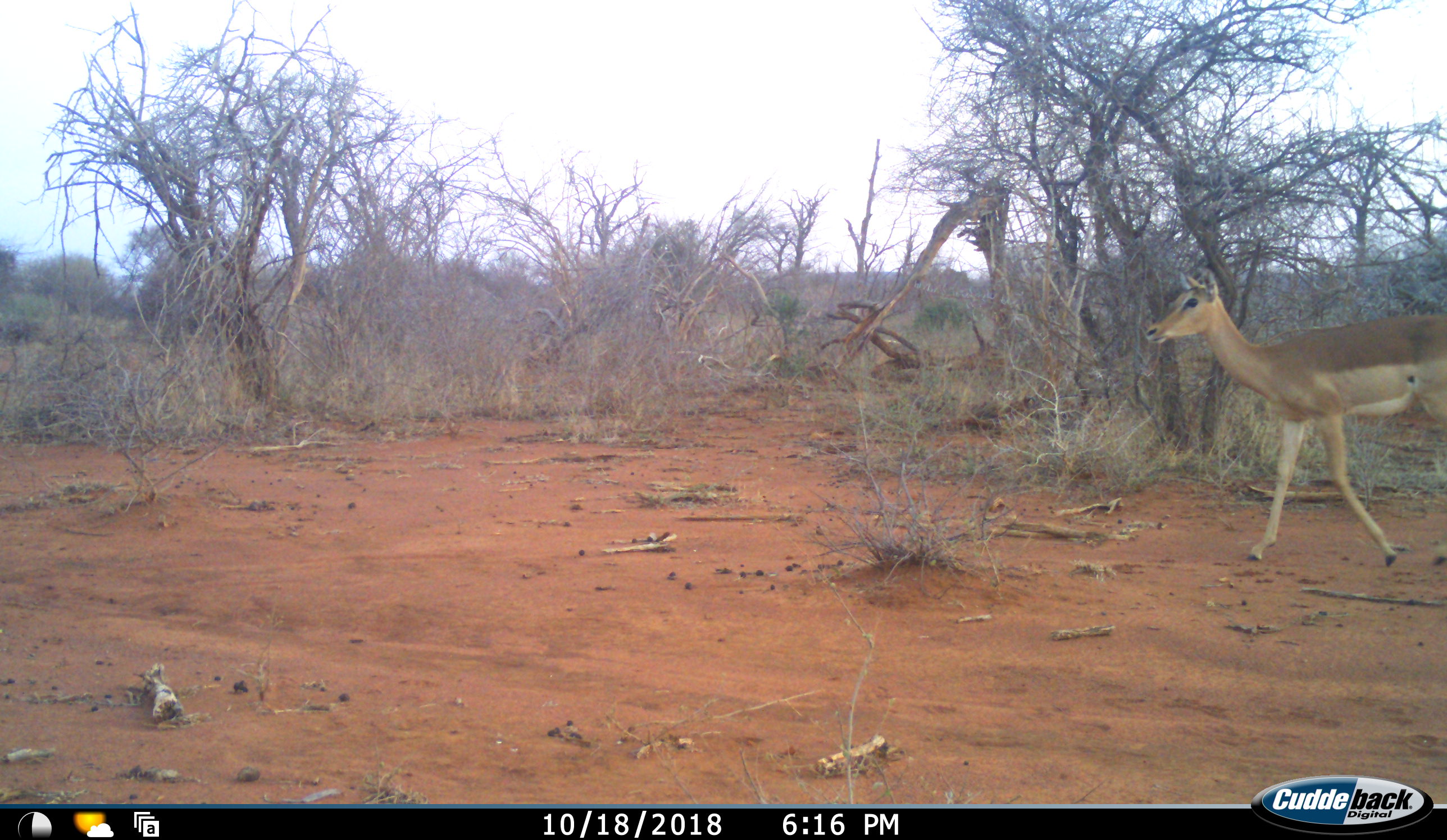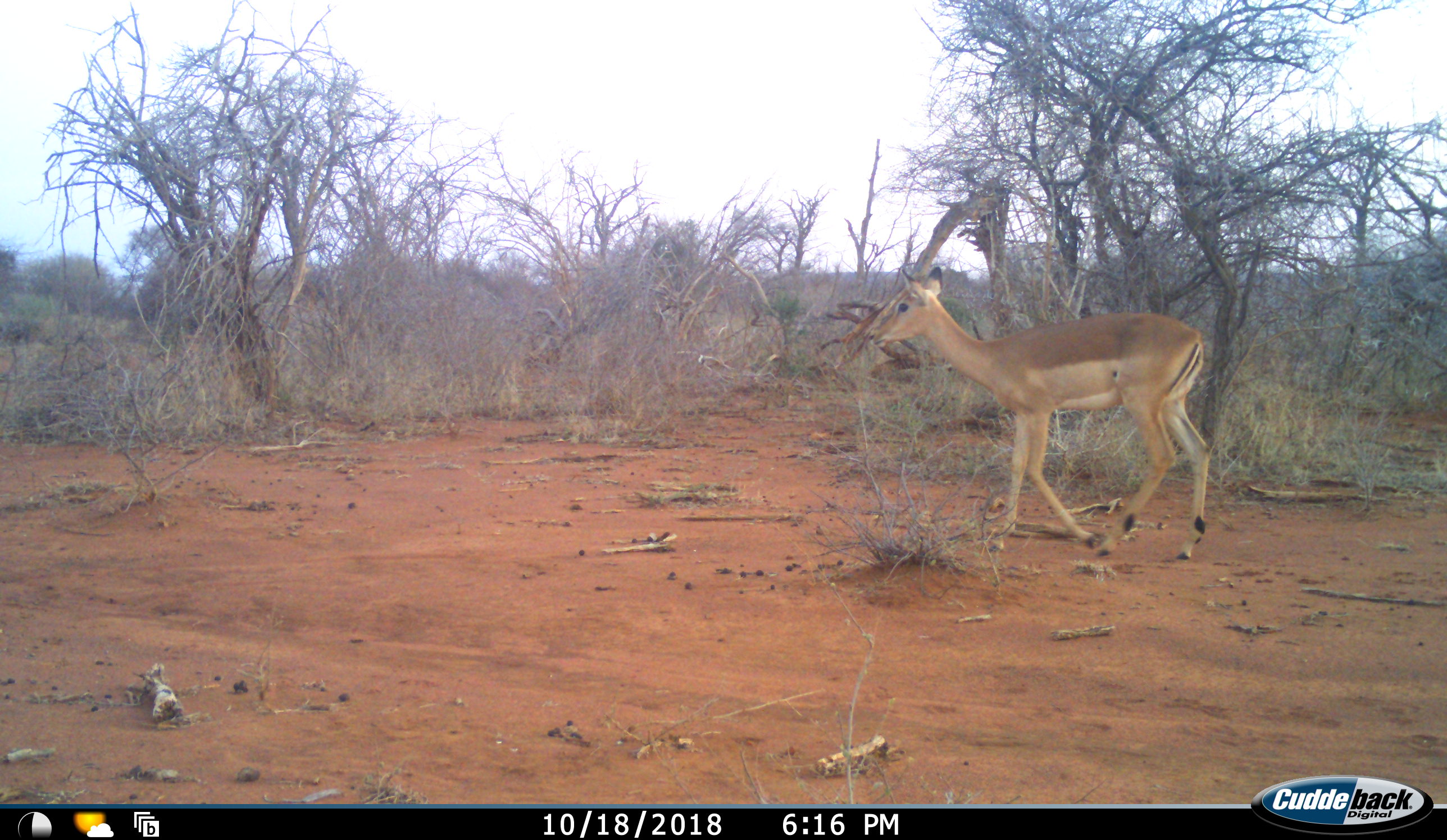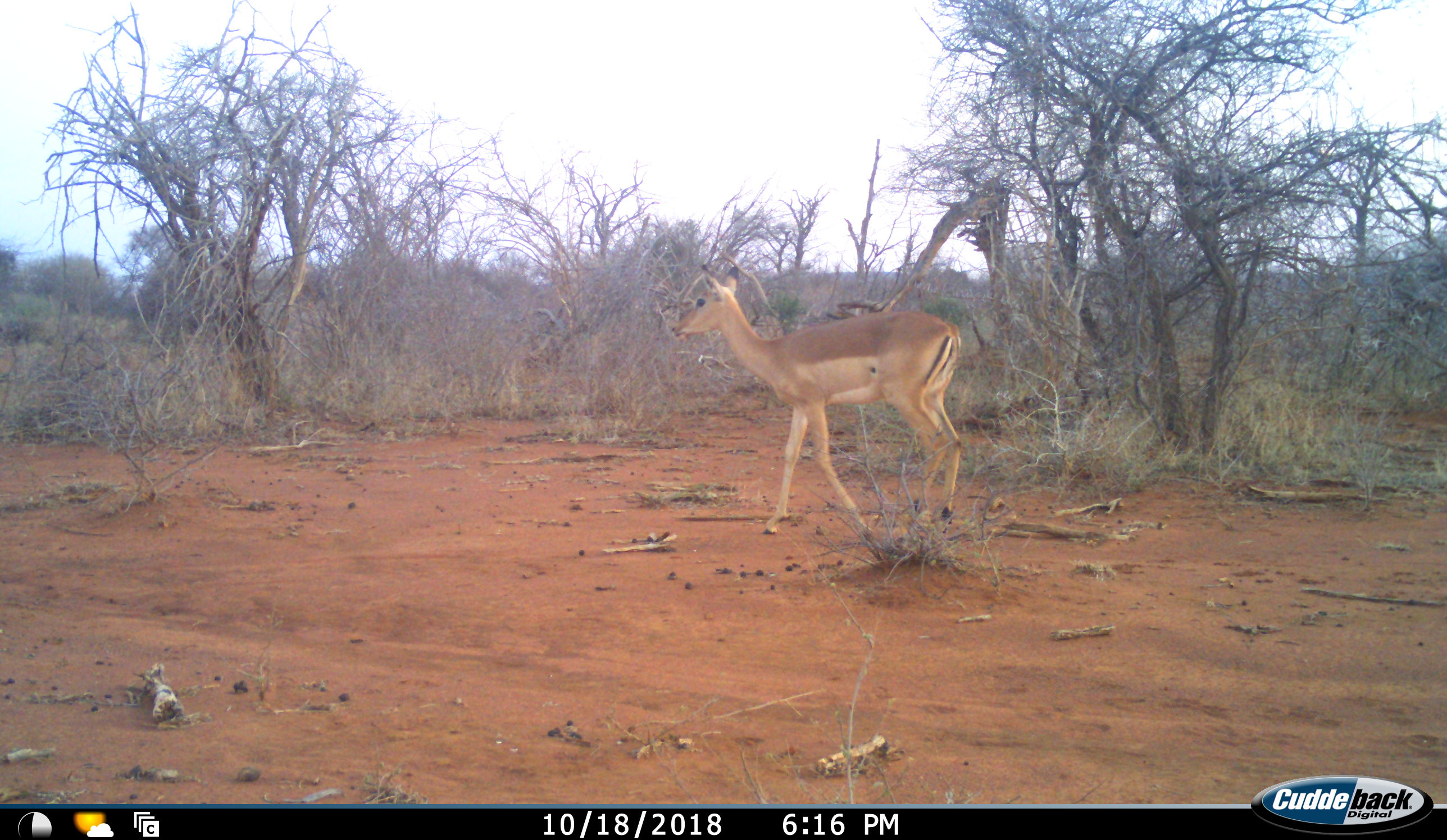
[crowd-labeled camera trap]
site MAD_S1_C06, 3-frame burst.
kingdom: Animalia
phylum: Chordata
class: Mammalia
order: Artiodactyla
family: Bovidae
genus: Aepyceros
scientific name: Aepyceros melampus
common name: impala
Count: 1.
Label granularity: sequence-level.